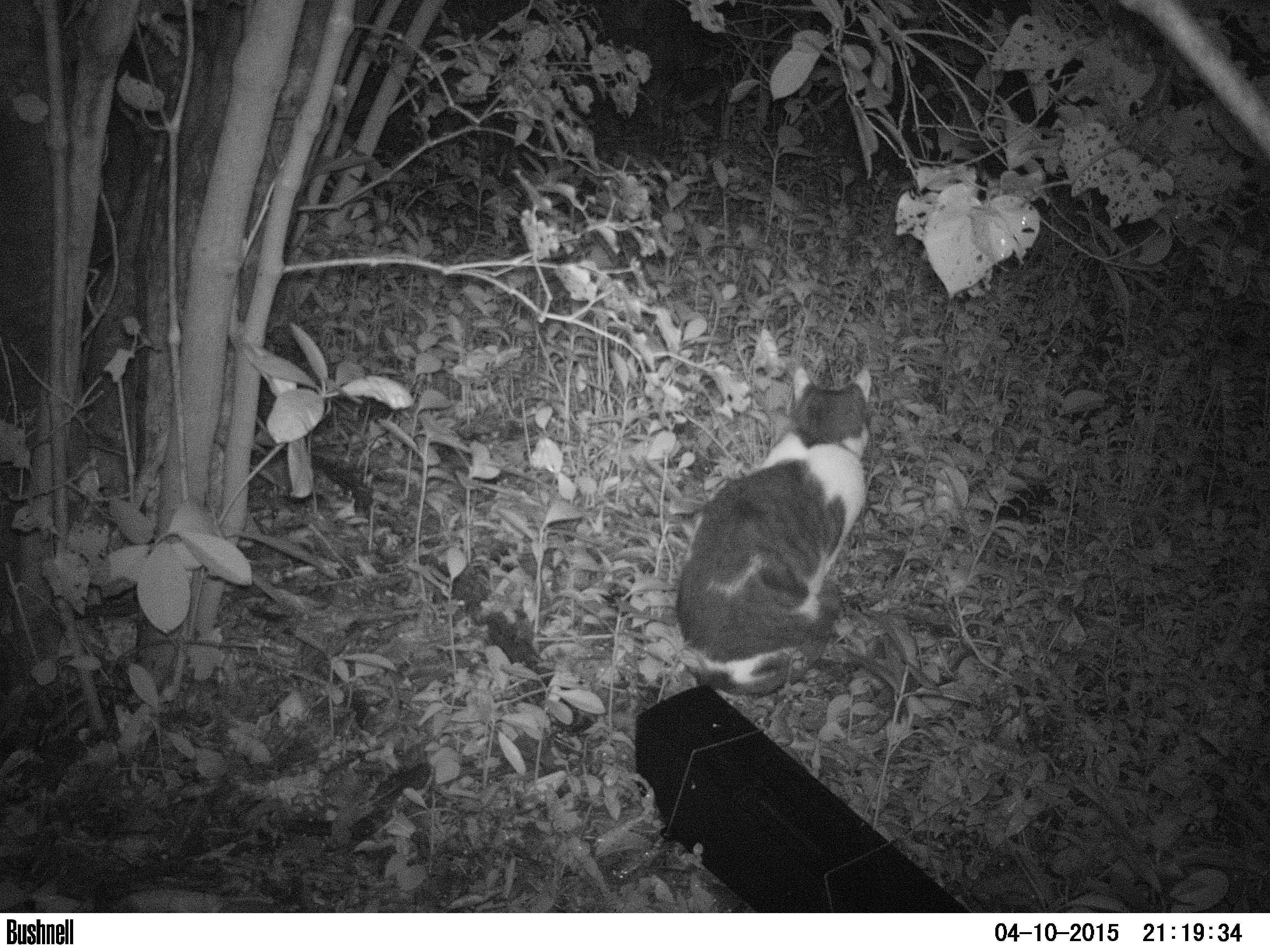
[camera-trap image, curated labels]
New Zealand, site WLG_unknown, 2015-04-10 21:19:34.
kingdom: Animalia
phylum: Chordata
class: Mammalia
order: Carnivora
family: Felidae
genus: Felis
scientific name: Felis catus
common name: domestic cat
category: cat